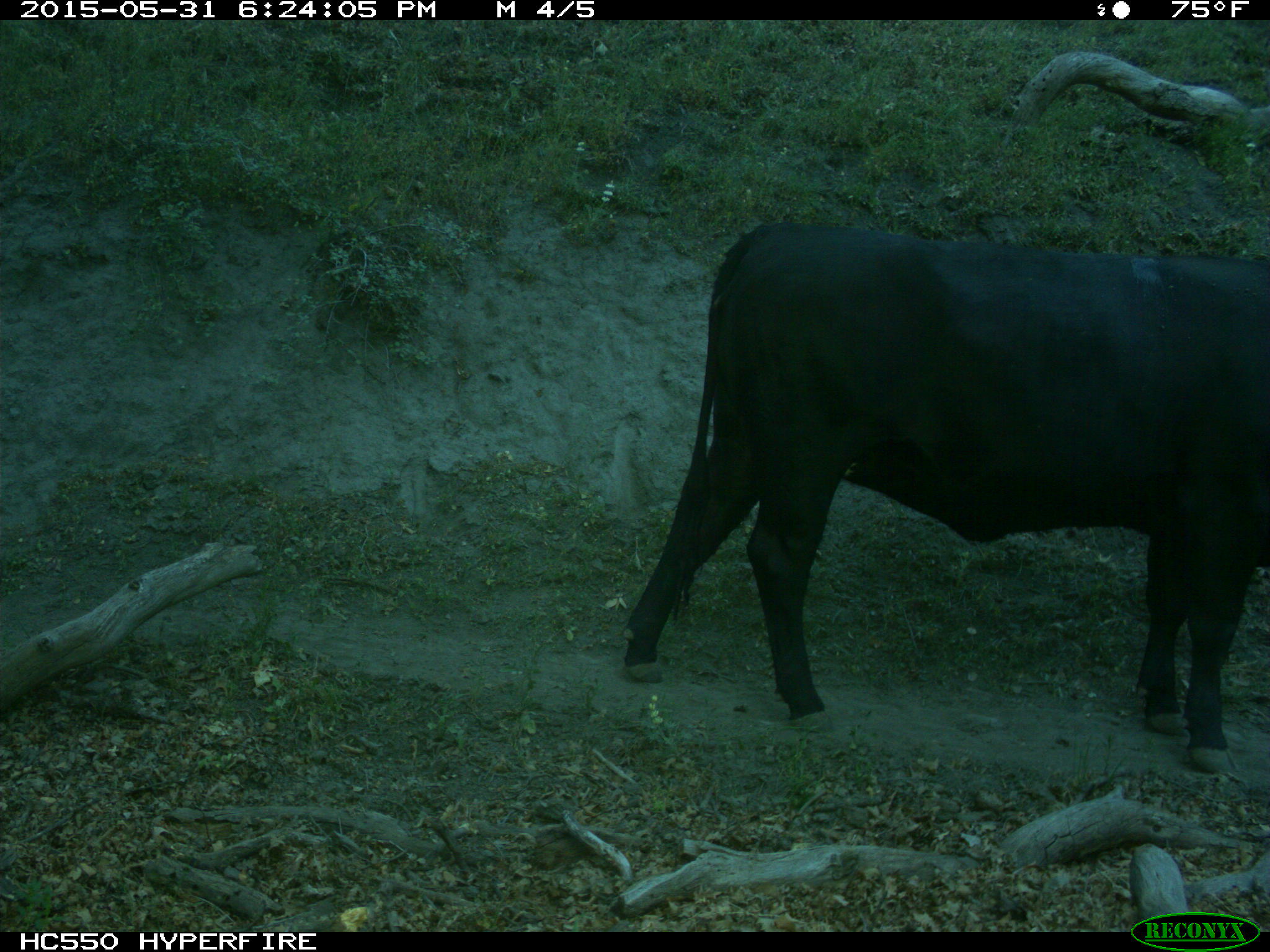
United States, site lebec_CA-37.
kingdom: Animalia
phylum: Chordata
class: Mammalia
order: Artiodactyla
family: Bovidae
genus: Bos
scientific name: Bos taurus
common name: domestic cow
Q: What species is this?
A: Bos taurus (domestic cow).